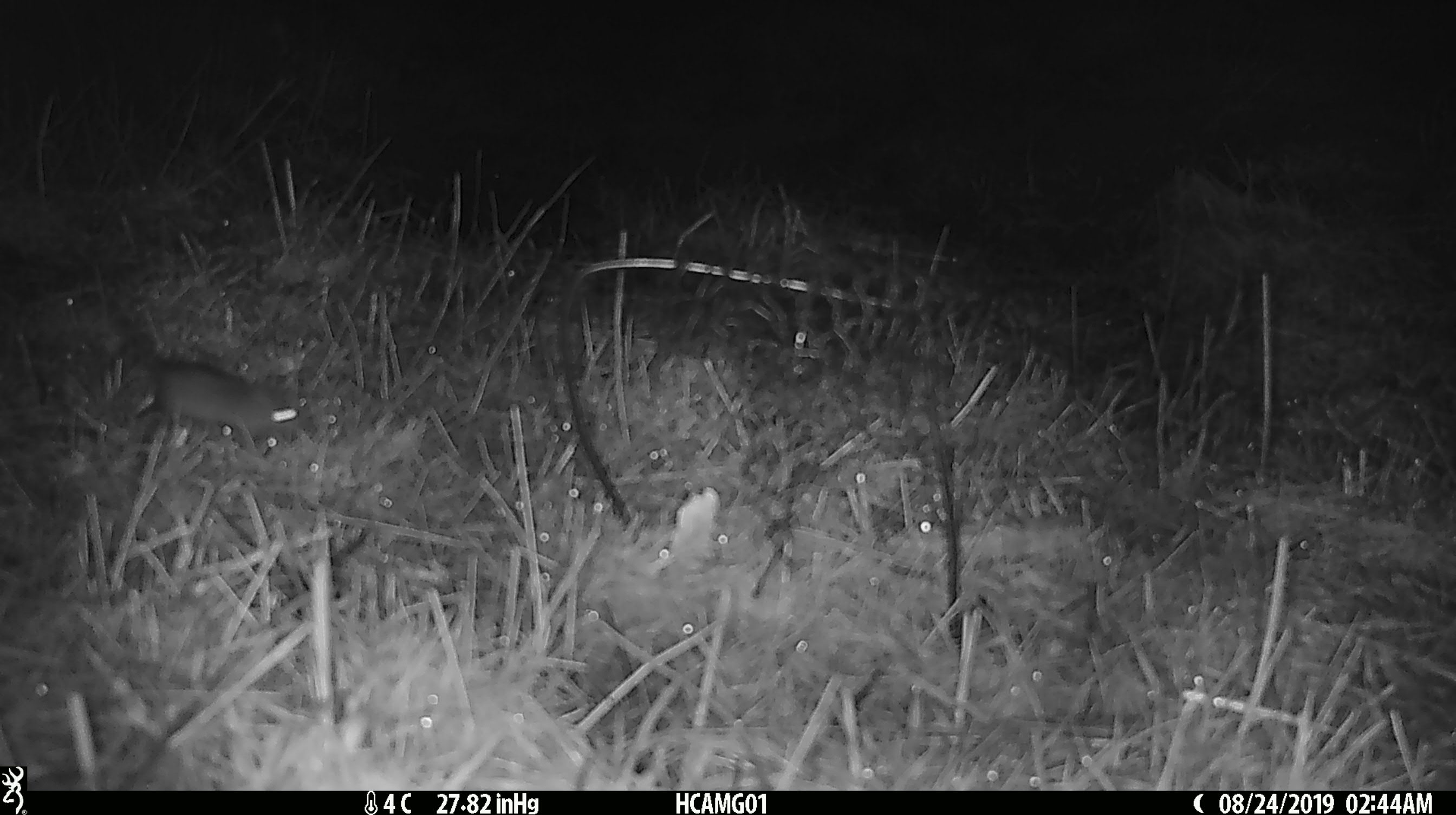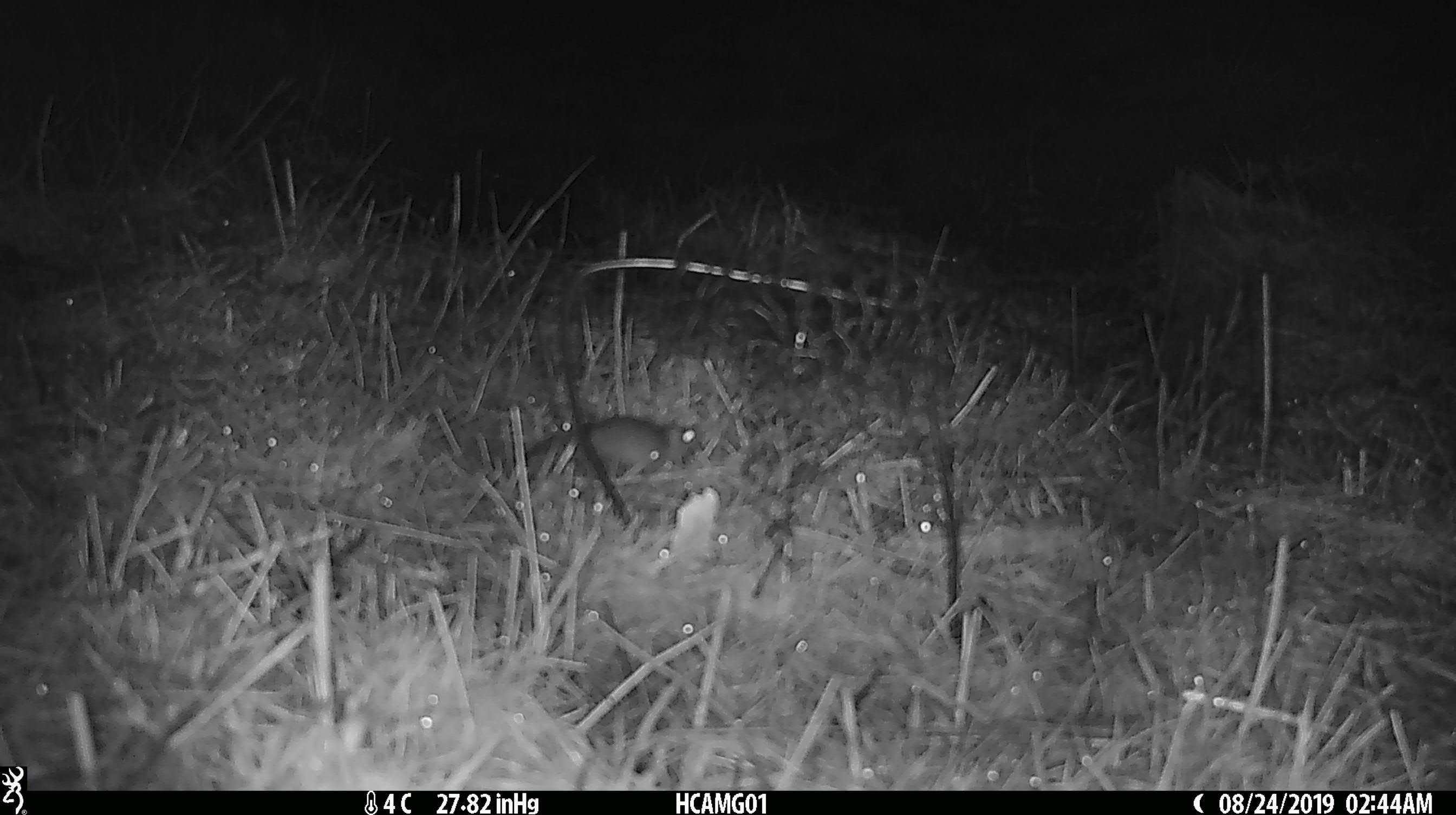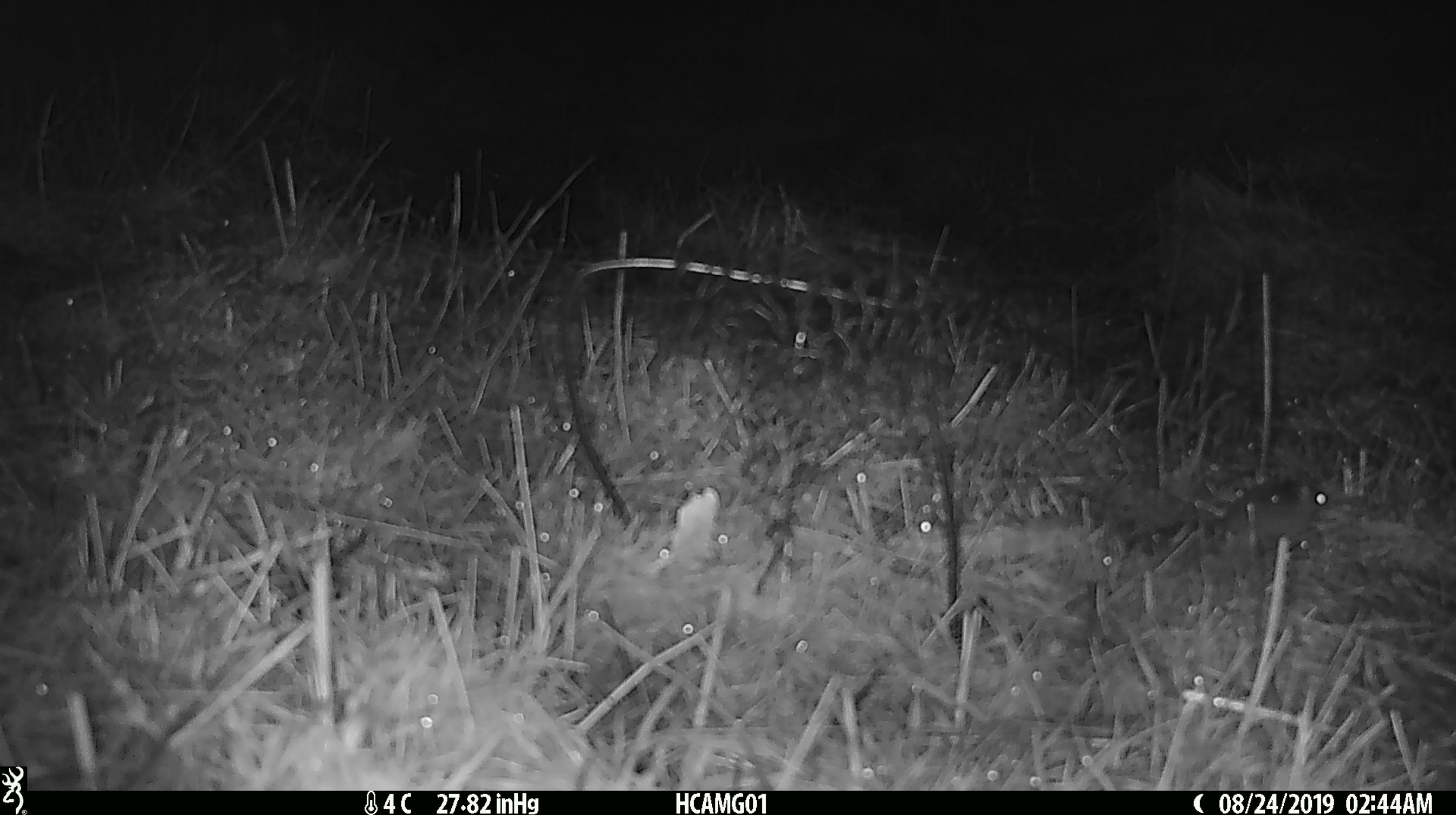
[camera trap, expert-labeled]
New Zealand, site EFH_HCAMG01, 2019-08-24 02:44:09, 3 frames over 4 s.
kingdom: Animalia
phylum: Chordata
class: Mammalia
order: Rodentia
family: Muridae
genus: Mus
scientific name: Mus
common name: mouse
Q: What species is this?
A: Mouse (Mus).